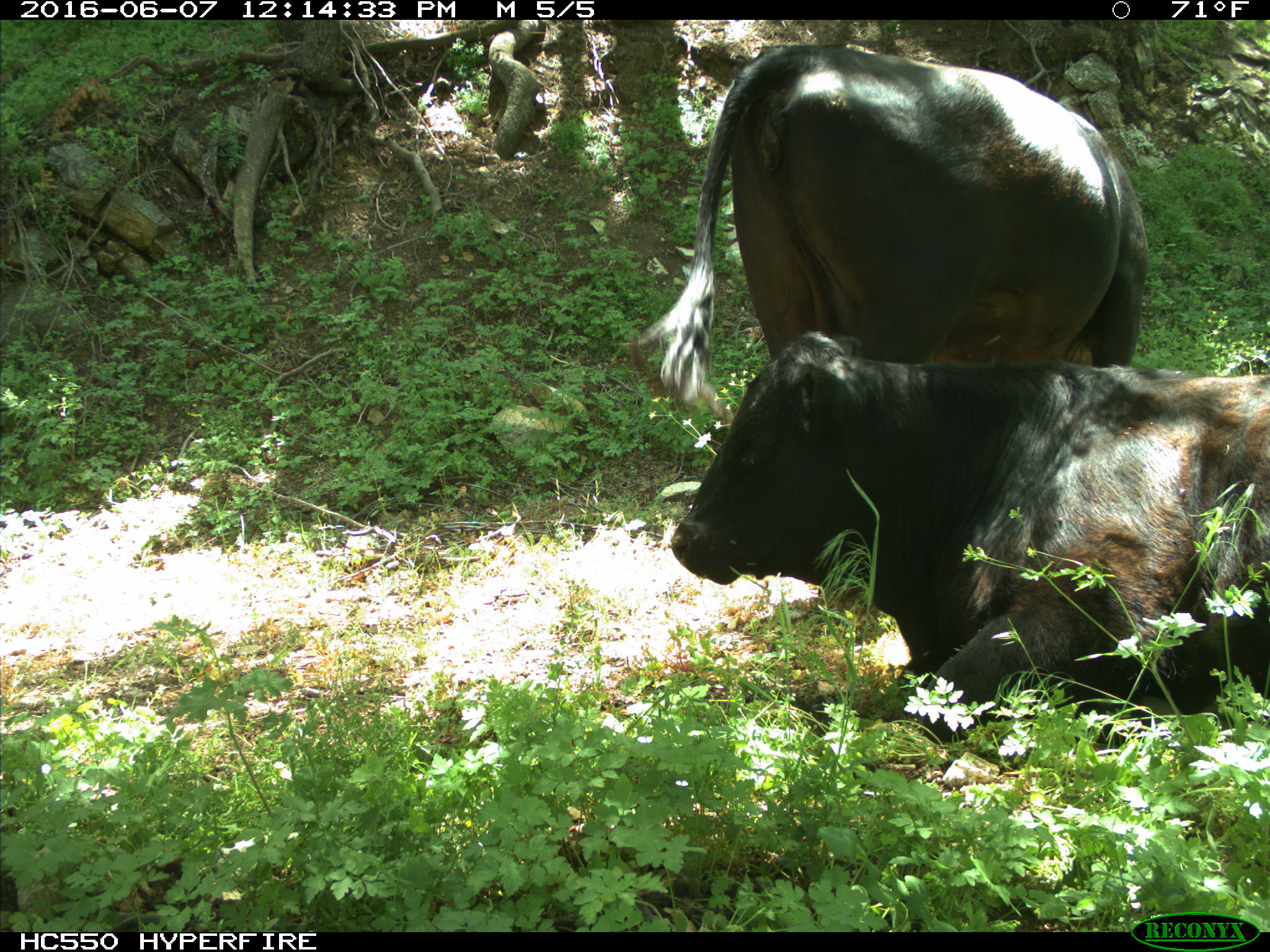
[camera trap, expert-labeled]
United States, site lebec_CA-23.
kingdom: Animalia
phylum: Chordata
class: Mammalia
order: Artiodactyla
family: Bovidae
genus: Bos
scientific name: Bos taurus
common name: domestic cow